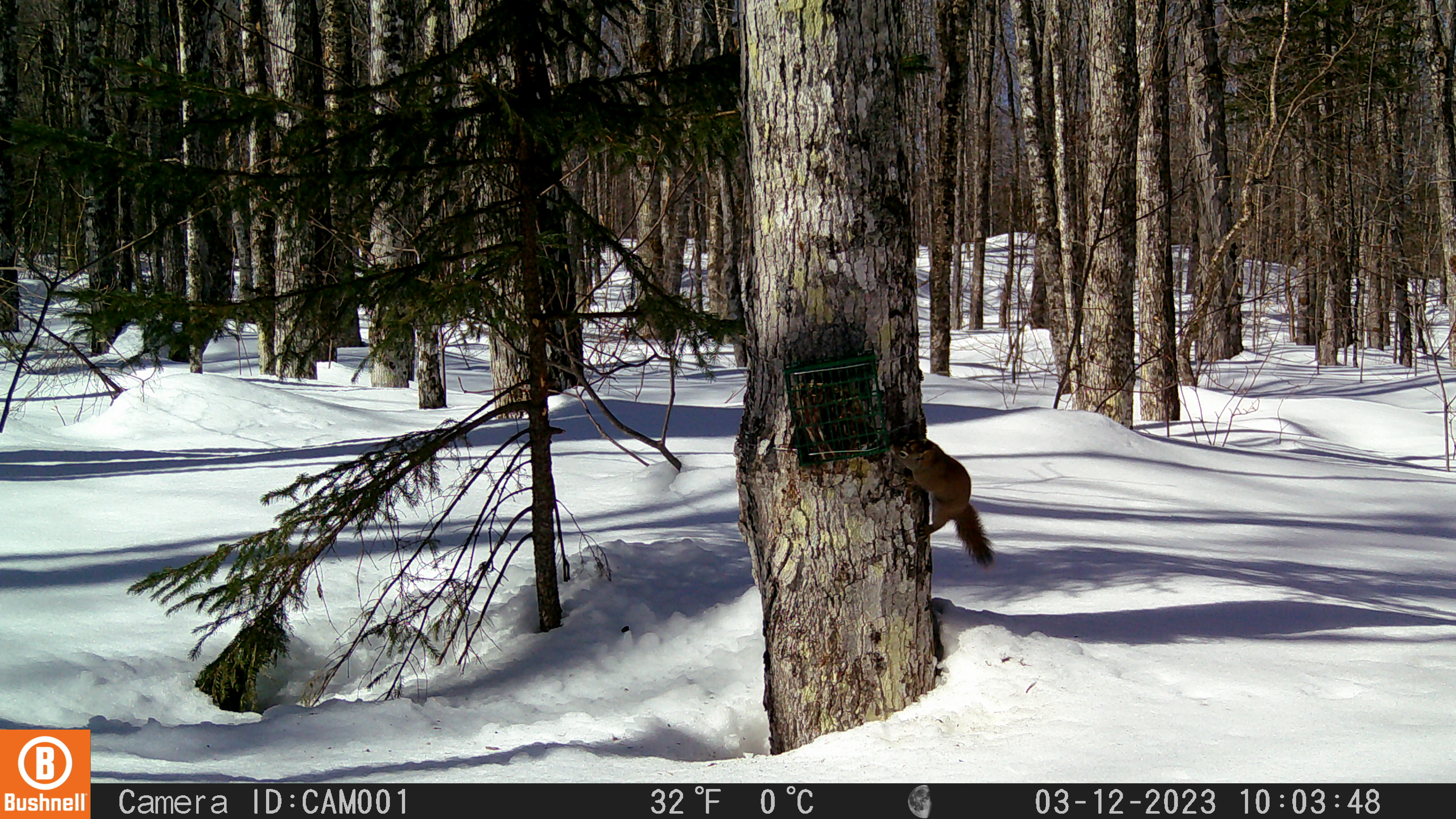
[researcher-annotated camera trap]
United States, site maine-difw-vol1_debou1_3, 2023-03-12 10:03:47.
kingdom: Animalia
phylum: Chordata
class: Mammalia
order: Rodentia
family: Sciuridae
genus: Tamiasciurus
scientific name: Tamiasciurus hudsonicus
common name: red squirrel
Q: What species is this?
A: Red squirrel (Tamiasciurus hudsonicus).